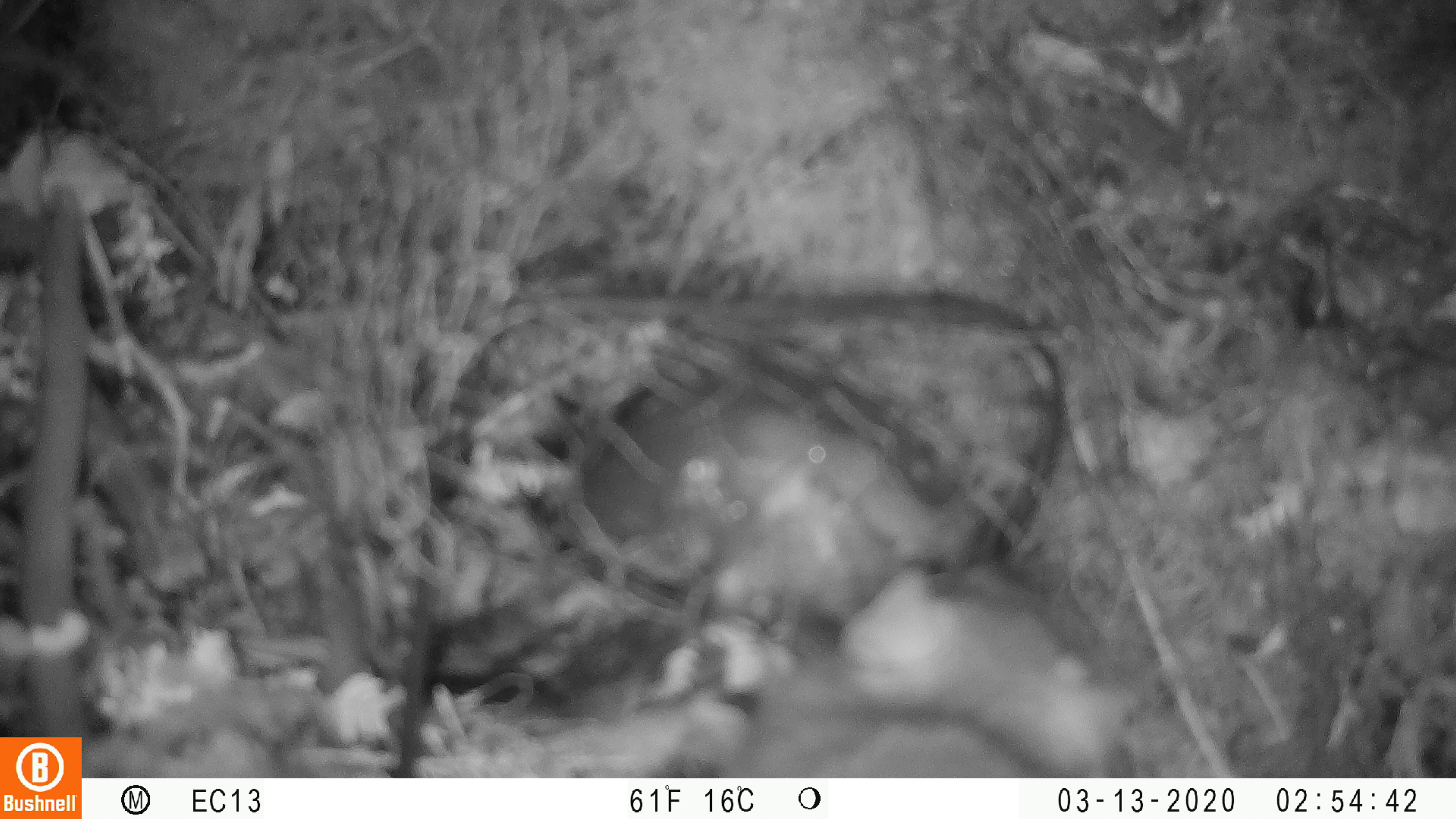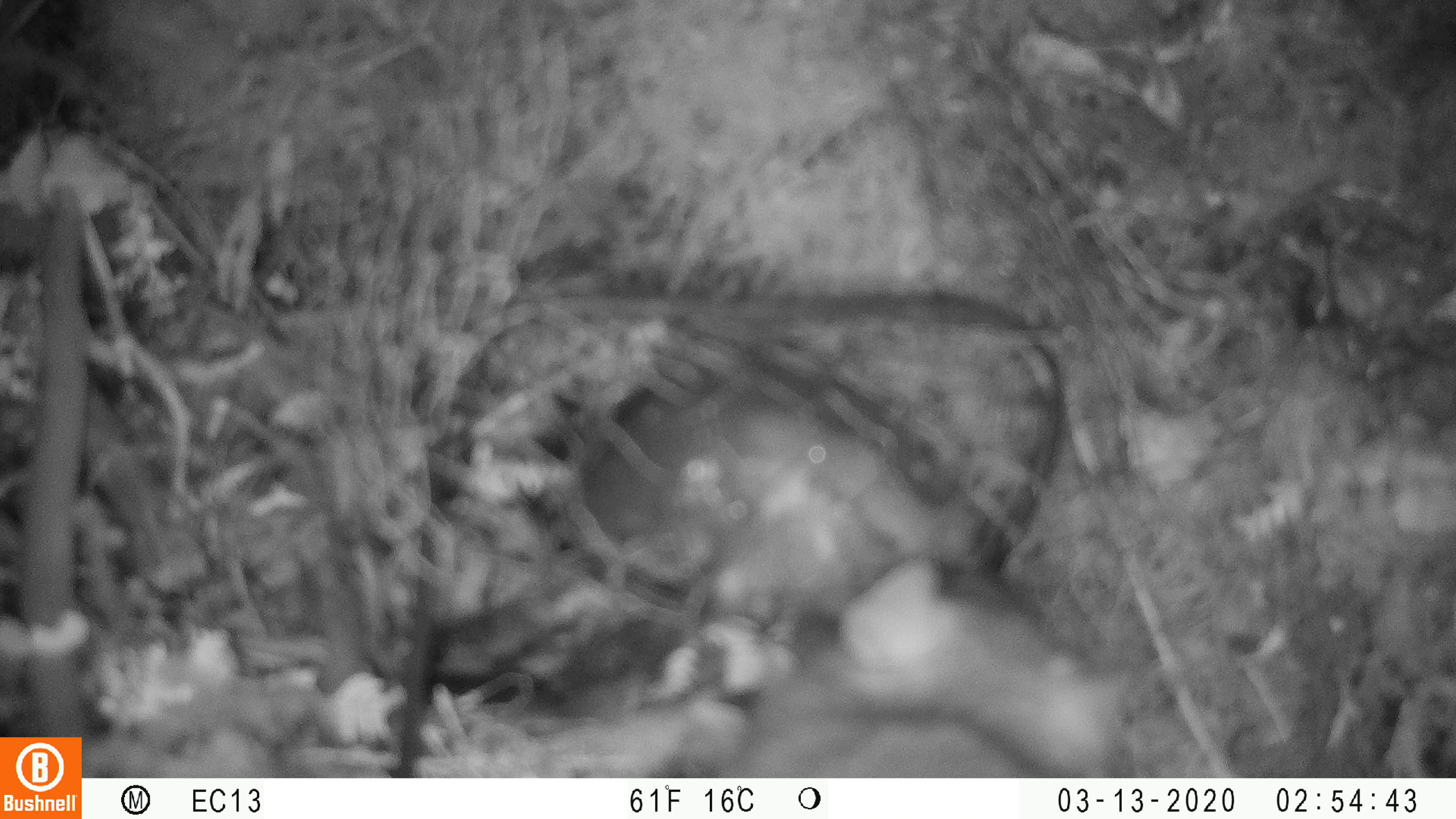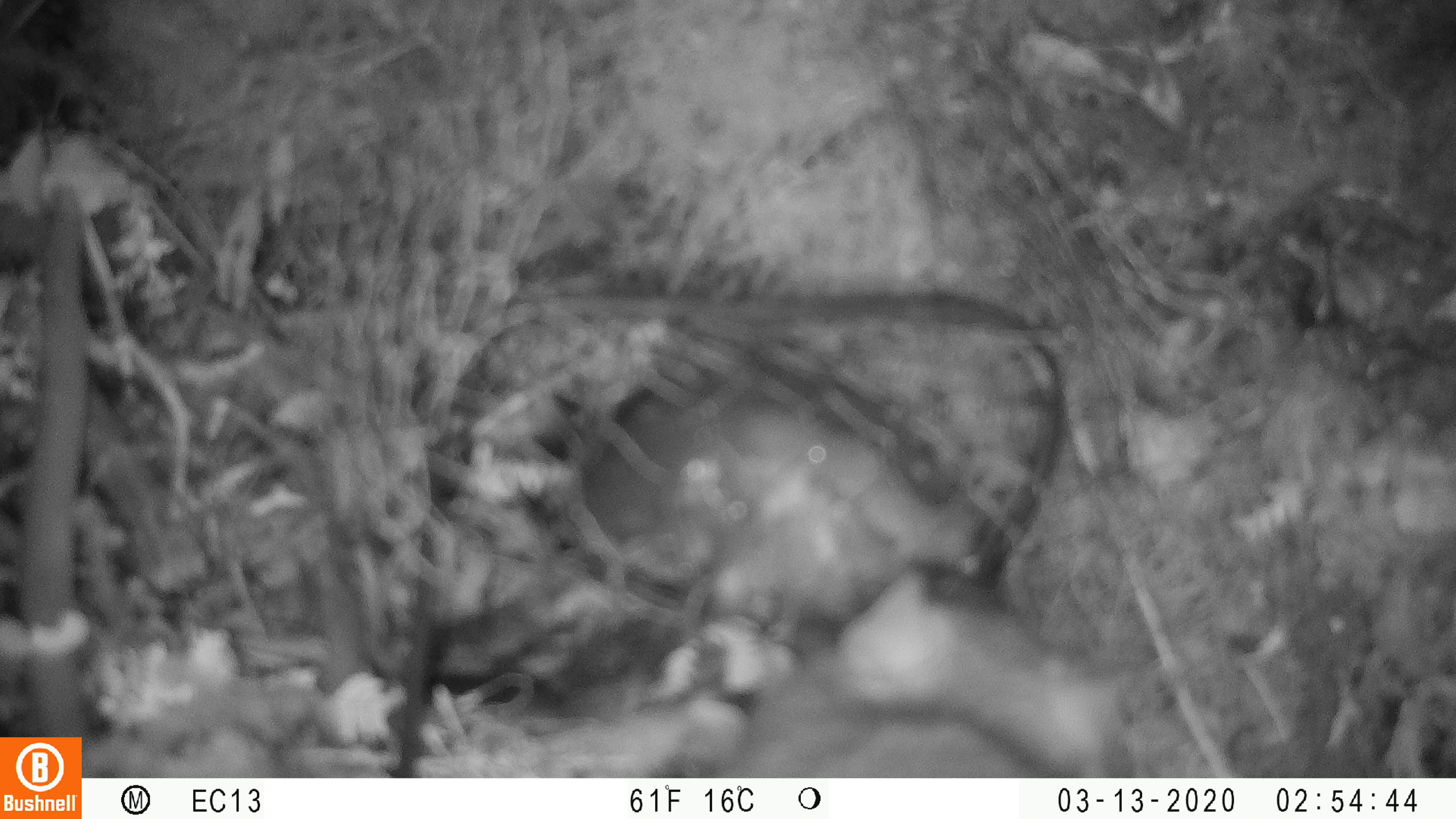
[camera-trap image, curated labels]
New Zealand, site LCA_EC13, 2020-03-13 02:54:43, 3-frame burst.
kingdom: Animalia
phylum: Chordata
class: Mammalia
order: Rodentia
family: Muridae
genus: Rattus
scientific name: Rattus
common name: rat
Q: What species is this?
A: Rat (Rattus).